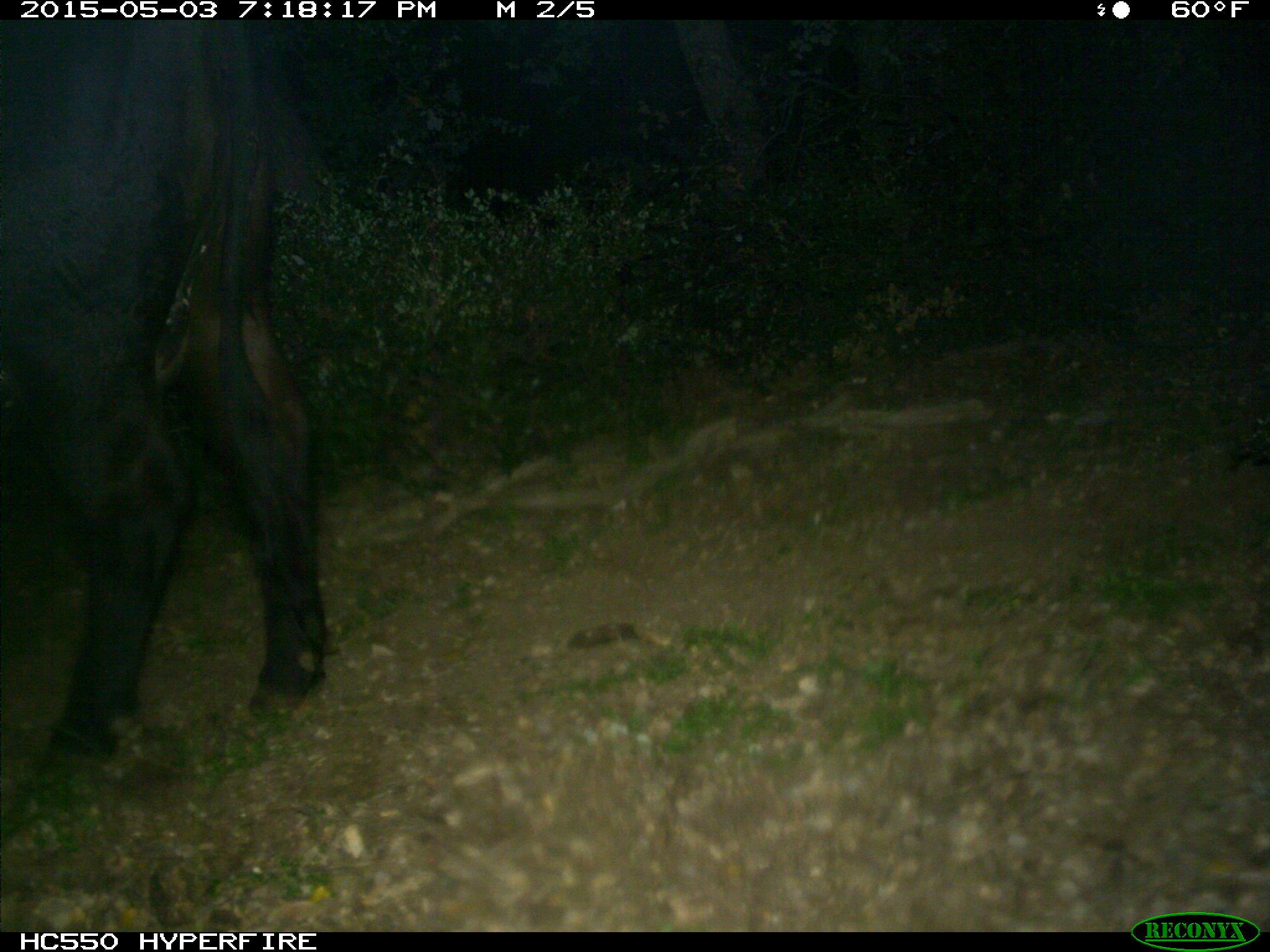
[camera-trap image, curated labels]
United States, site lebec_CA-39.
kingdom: Animalia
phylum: Chordata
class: Mammalia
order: Artiodactyla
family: Bovidae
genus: Bos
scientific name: Bos taurus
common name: domestic cow